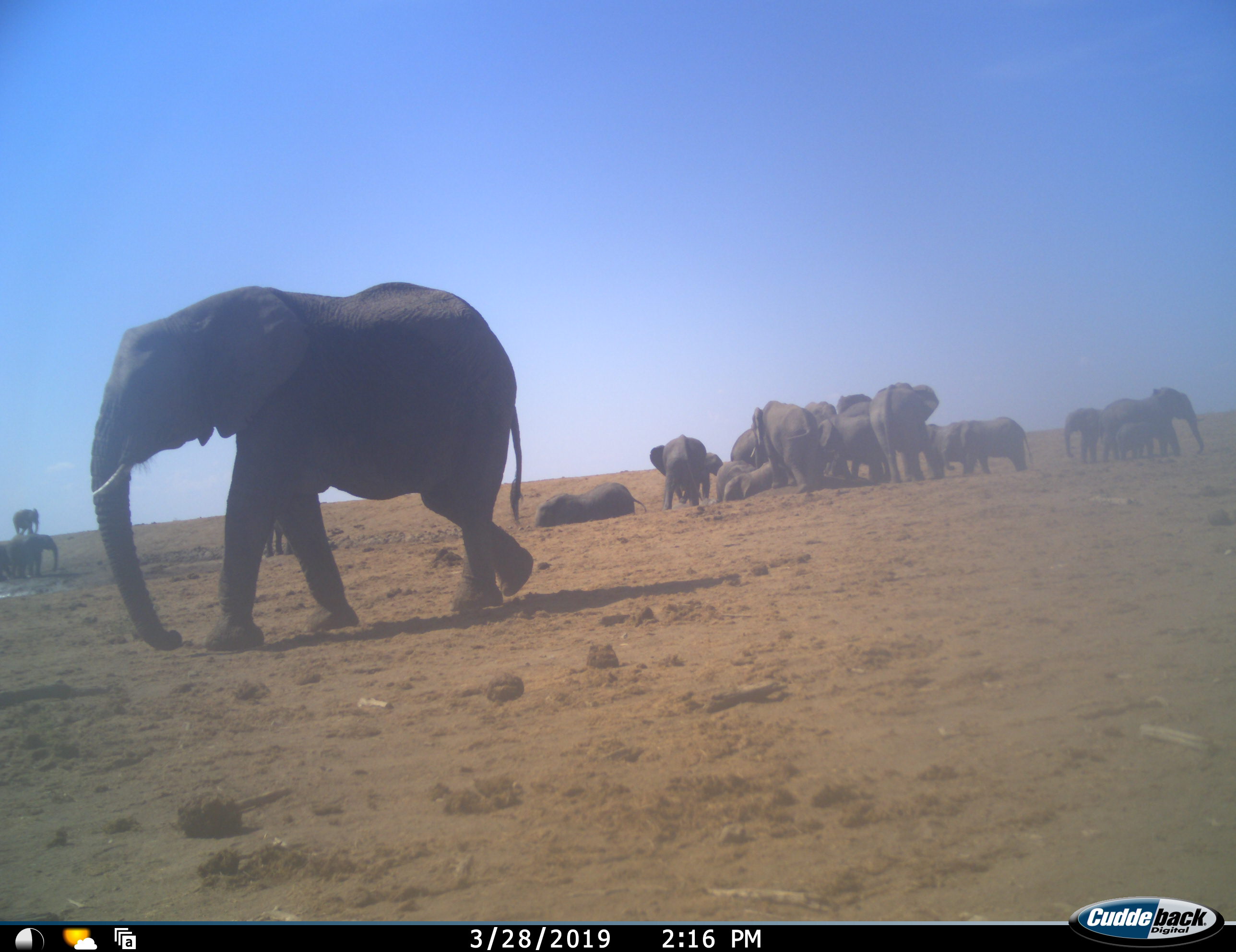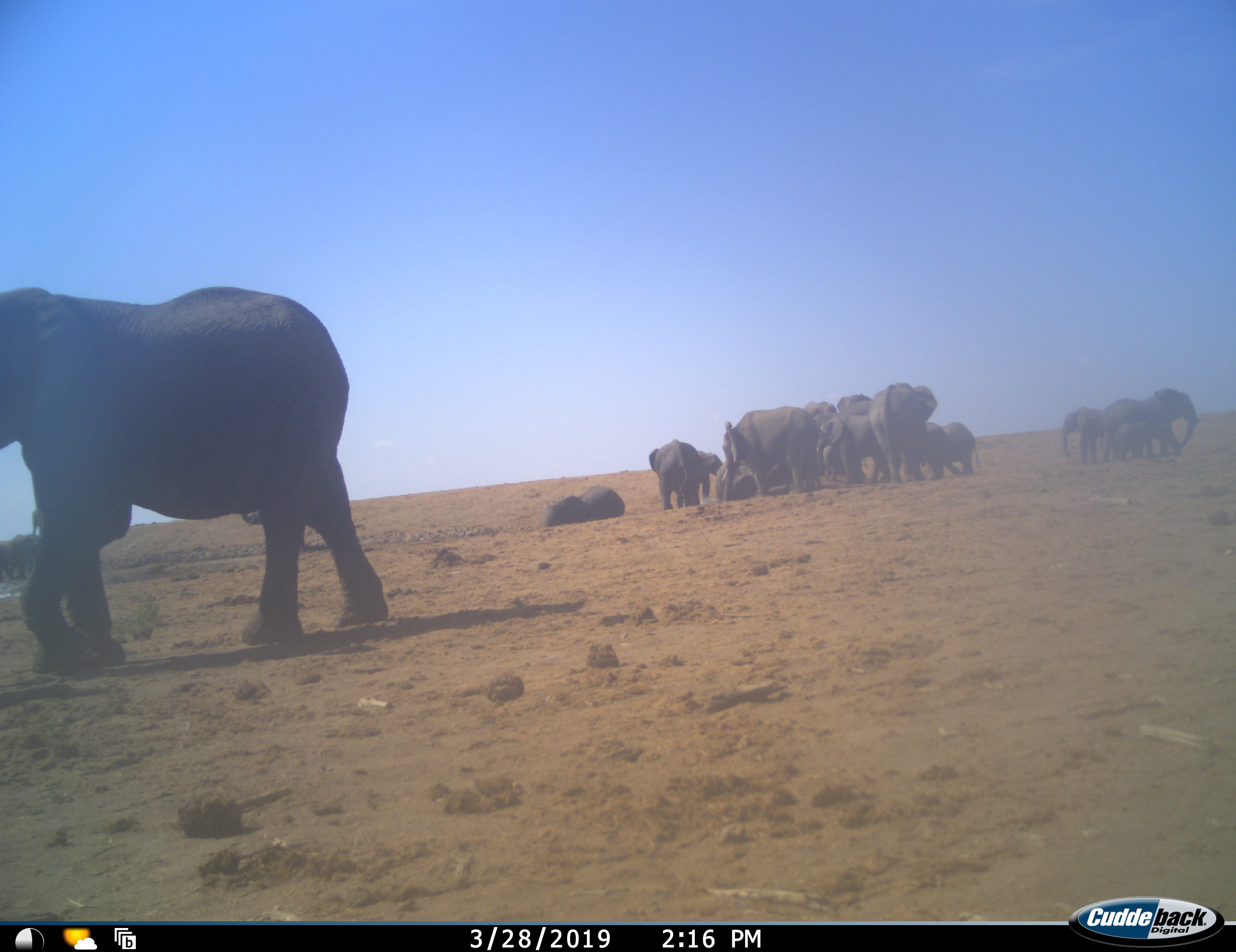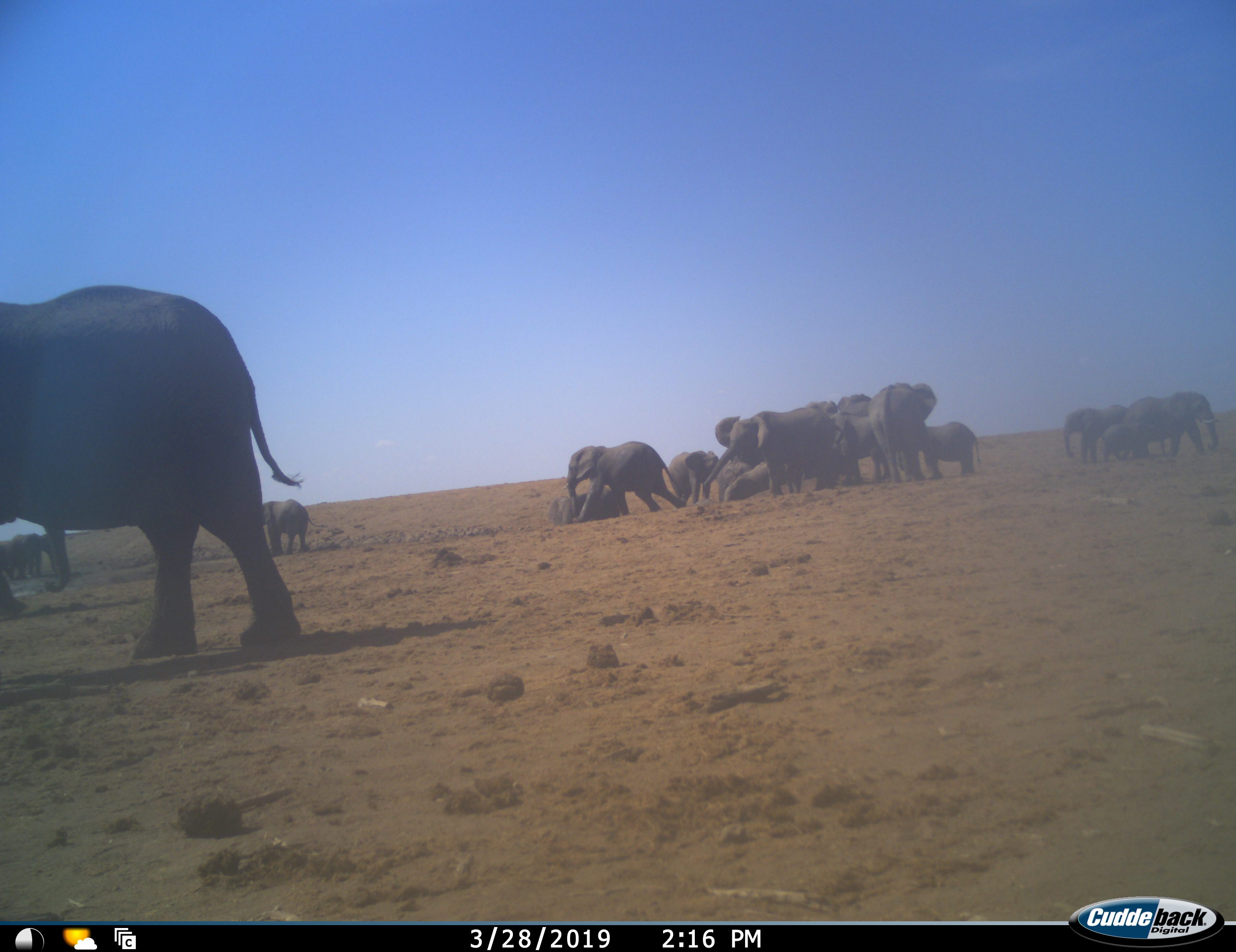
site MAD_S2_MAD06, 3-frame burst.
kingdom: Animalia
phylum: Chordata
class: Mammalia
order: Proboscidea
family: Elephantidae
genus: Loxodonta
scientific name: Loxodonta africana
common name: african bush elephant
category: elephant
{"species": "elephant (african bush elephant) (Loxodonta africana)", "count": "11-50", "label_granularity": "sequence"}